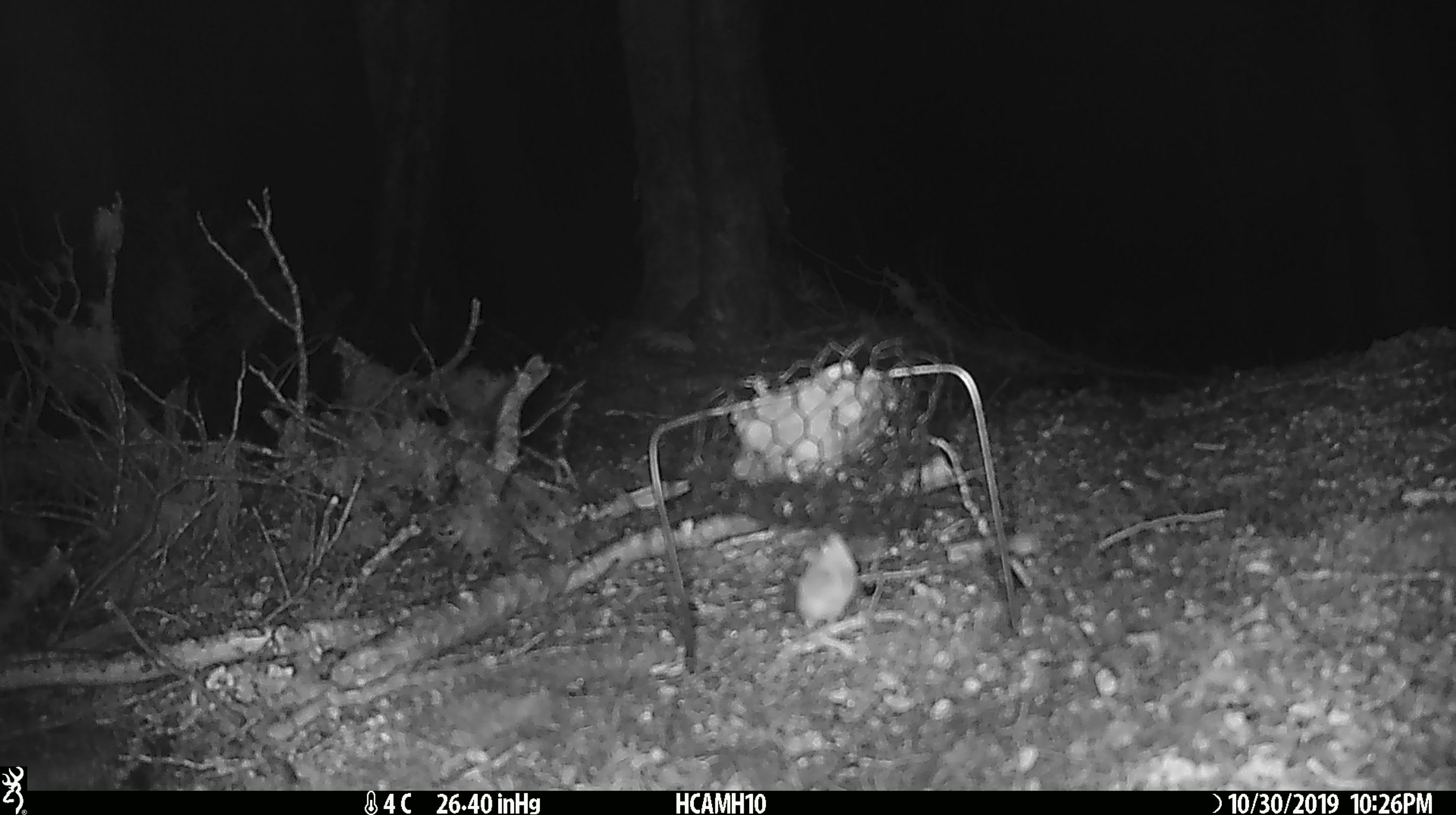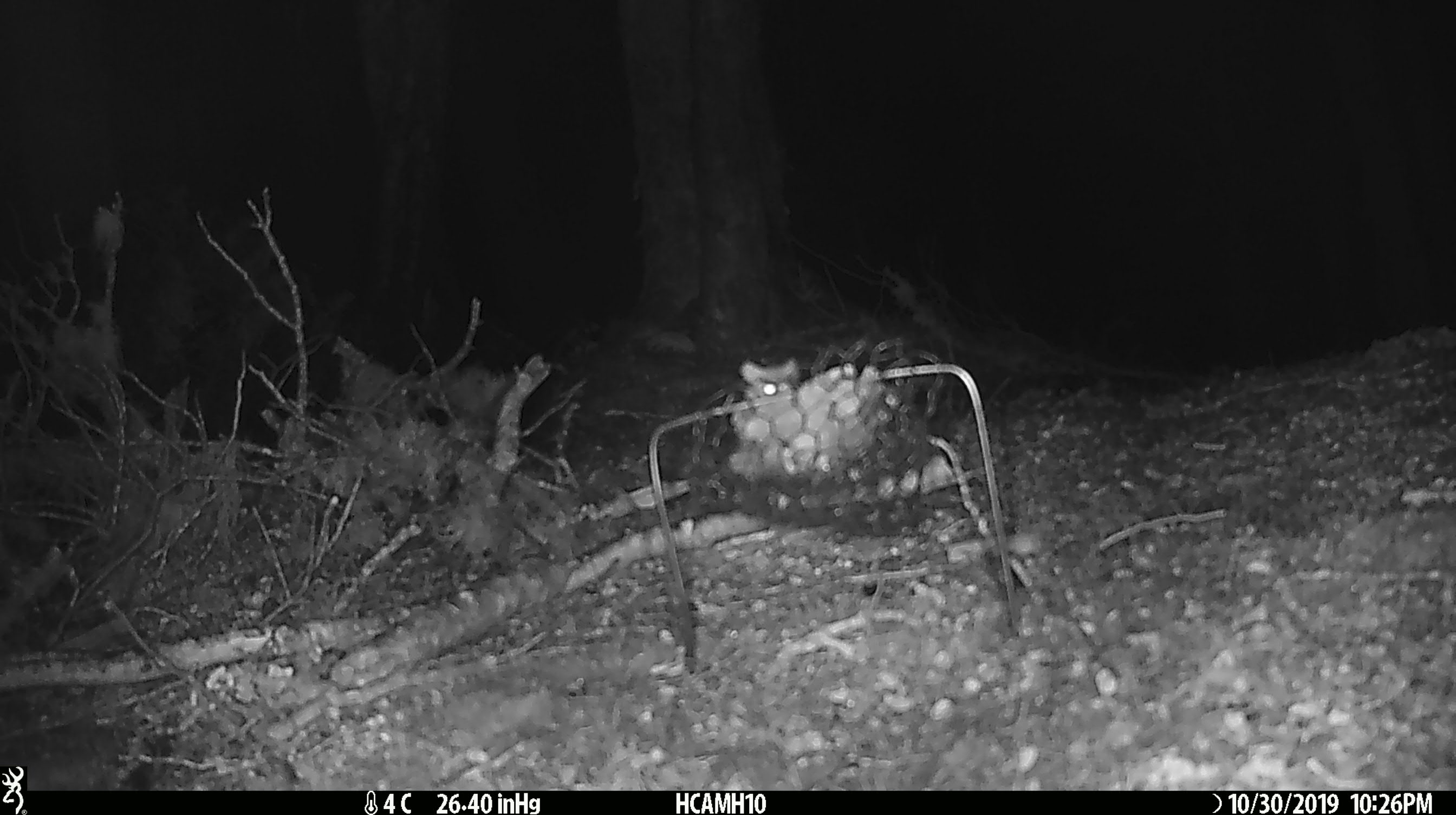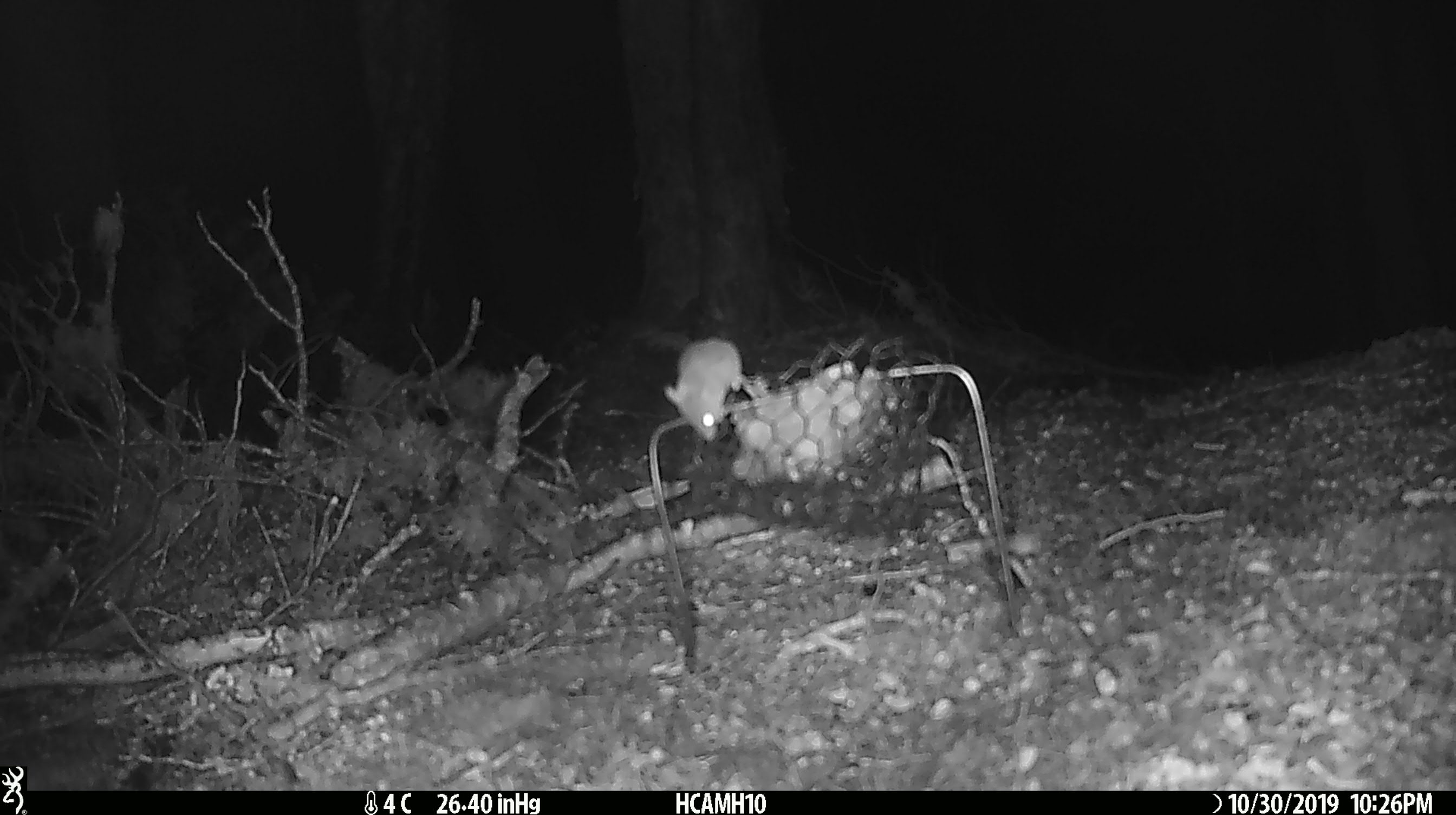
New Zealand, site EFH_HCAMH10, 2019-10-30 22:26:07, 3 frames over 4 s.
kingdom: Animalia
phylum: Chordata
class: Mammalia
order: Rodentia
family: Muridae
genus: Mus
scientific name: Mus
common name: mouse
Mouse (Mus).